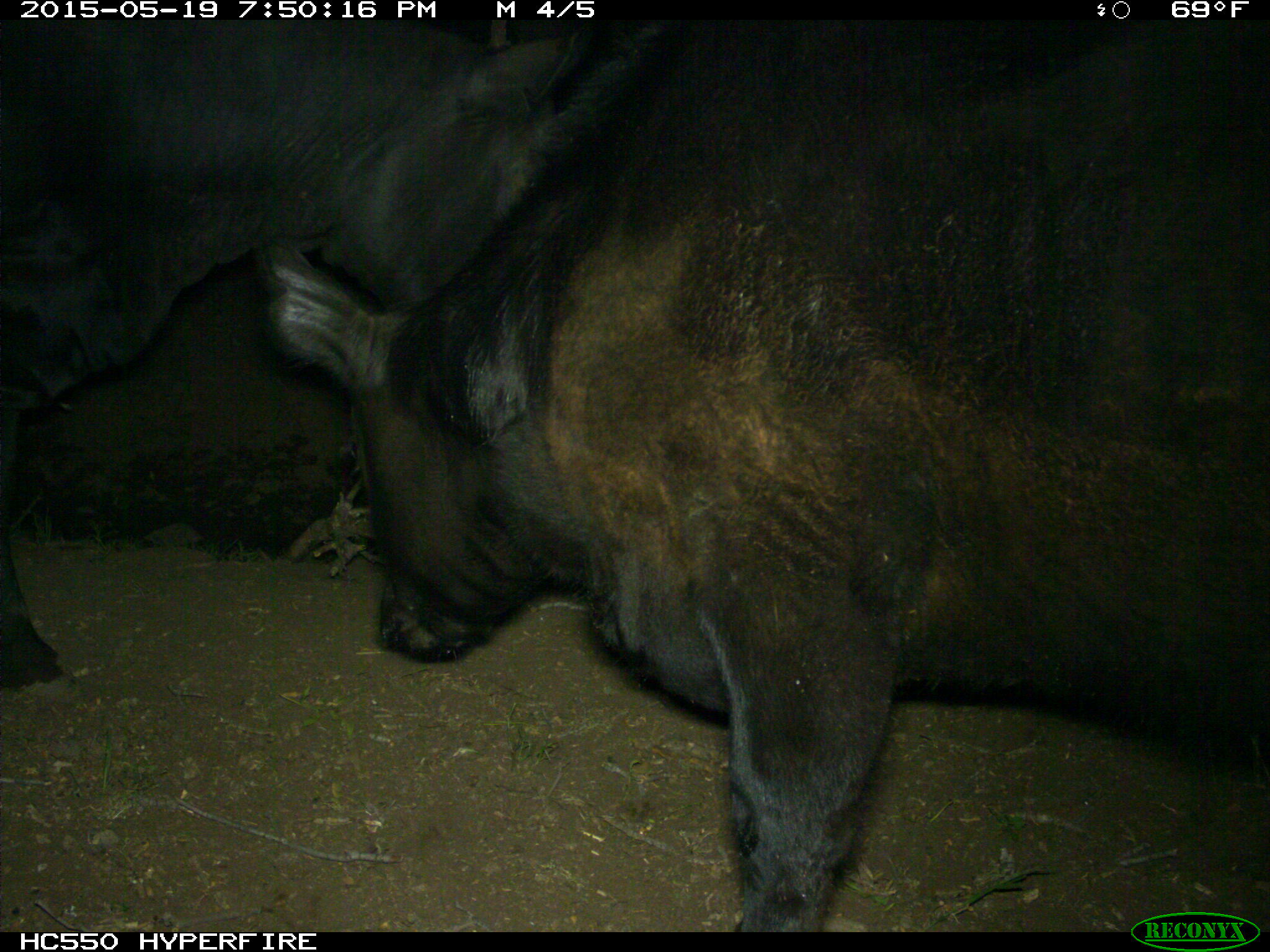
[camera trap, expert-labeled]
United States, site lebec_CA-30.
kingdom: Animalia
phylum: Chordata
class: Mammalia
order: Artiodactyla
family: Bovidae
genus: Bos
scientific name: Bos taurus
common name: domestic cow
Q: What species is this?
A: Bos taurus (domestic cow).